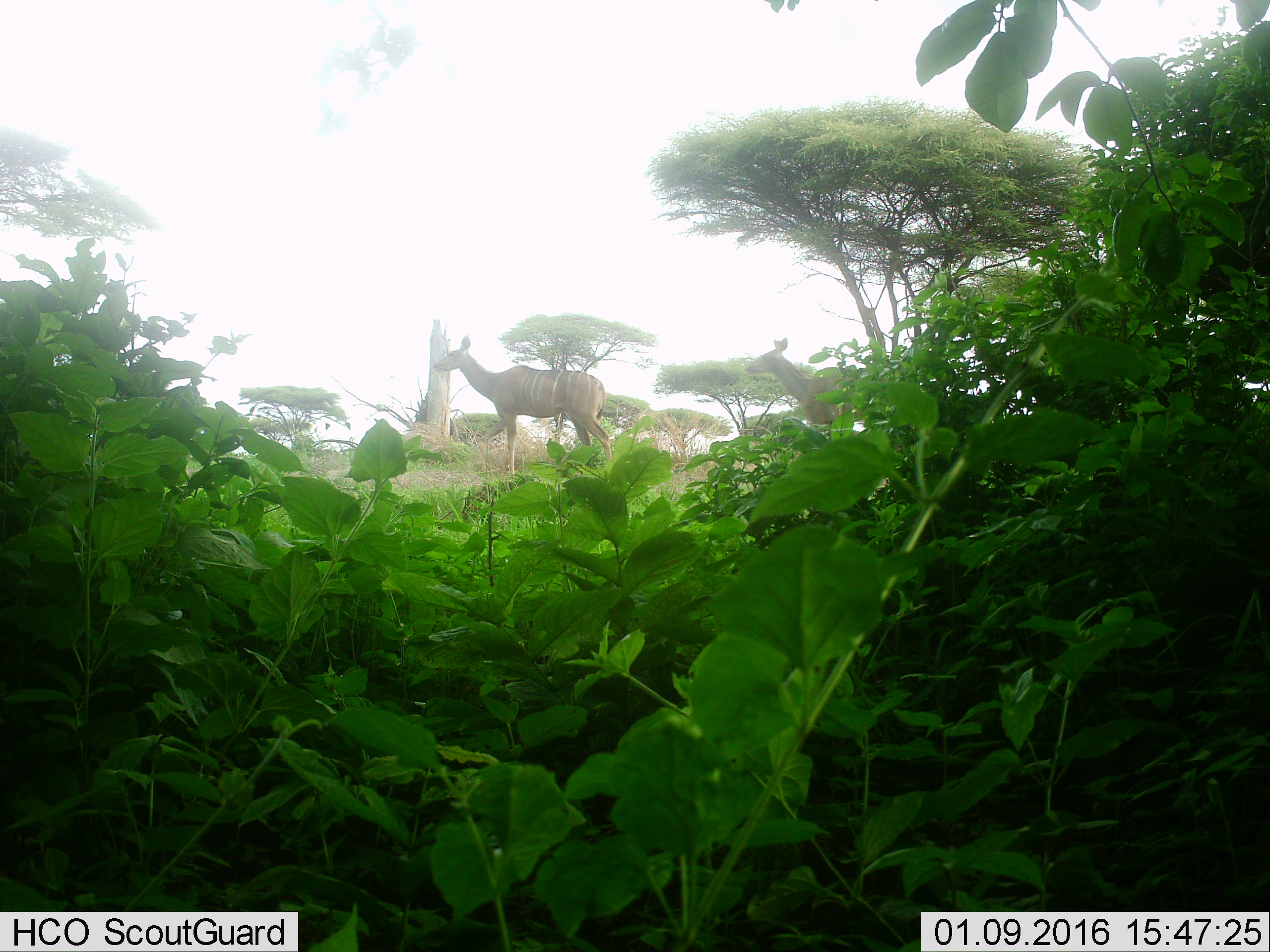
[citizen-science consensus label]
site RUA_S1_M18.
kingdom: Animalia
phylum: Chordata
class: Mammalia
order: Artiodactyla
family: Bovidae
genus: Tragelaphus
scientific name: Tragelaphus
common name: kudu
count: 2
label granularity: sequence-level